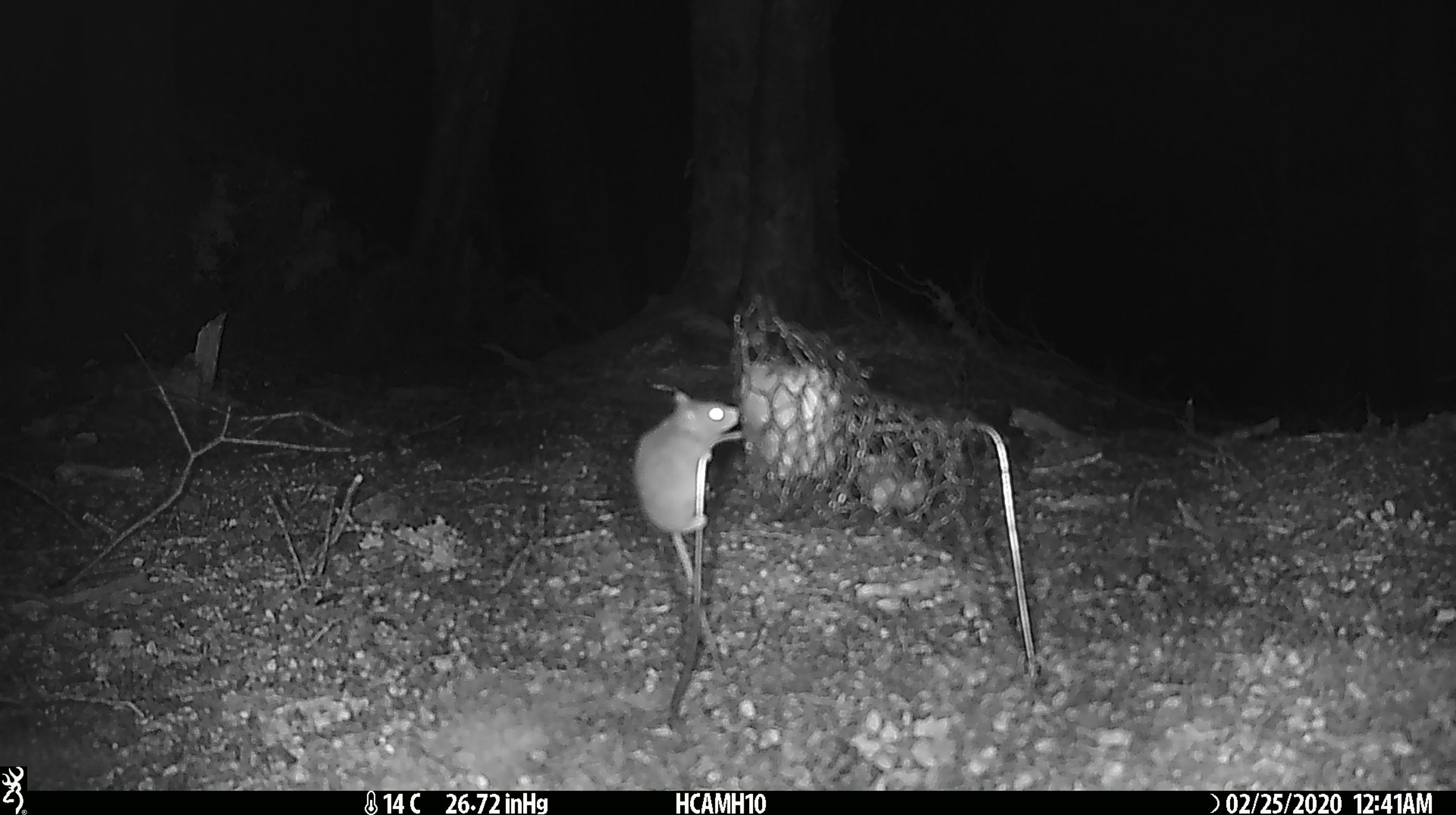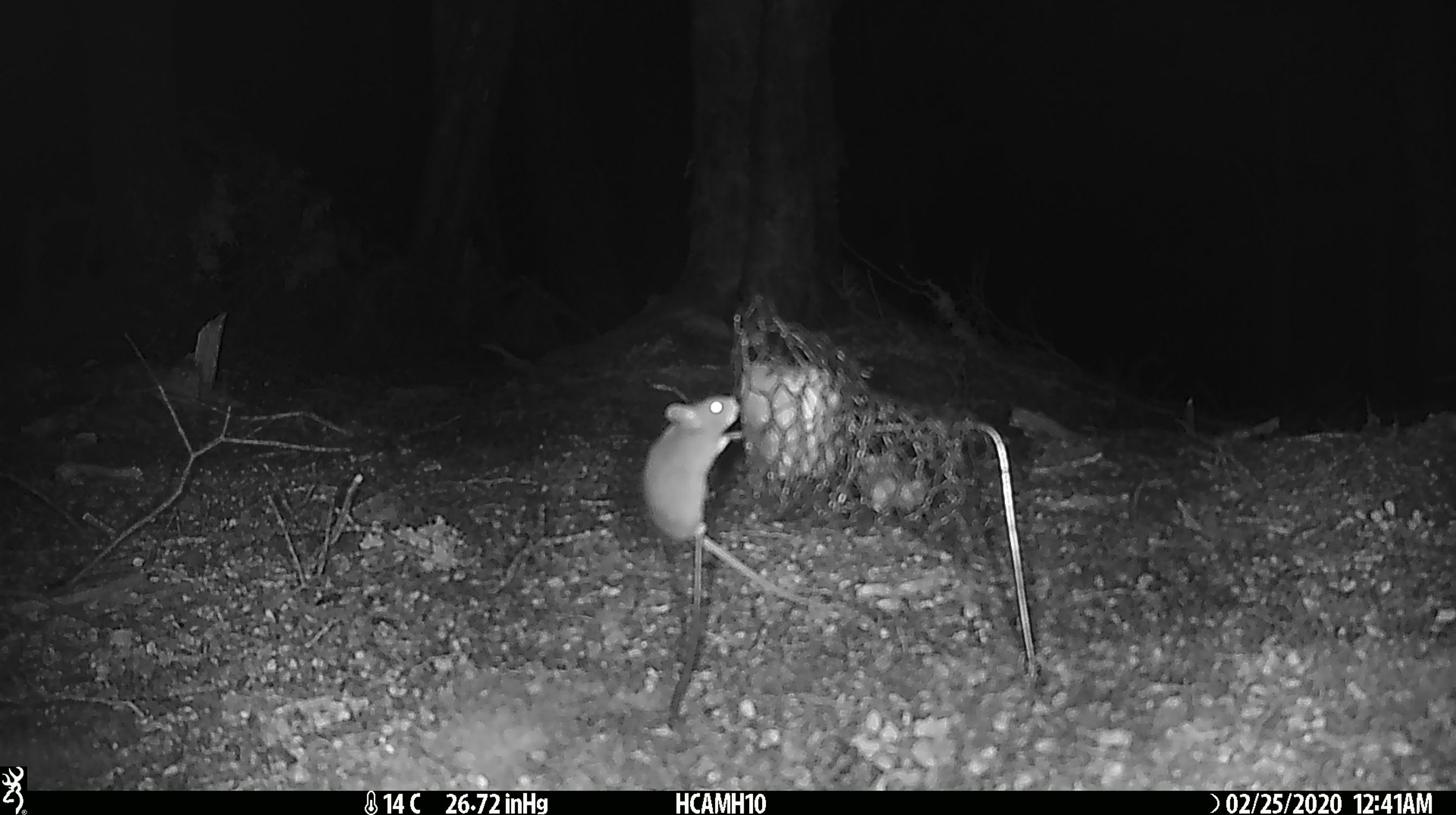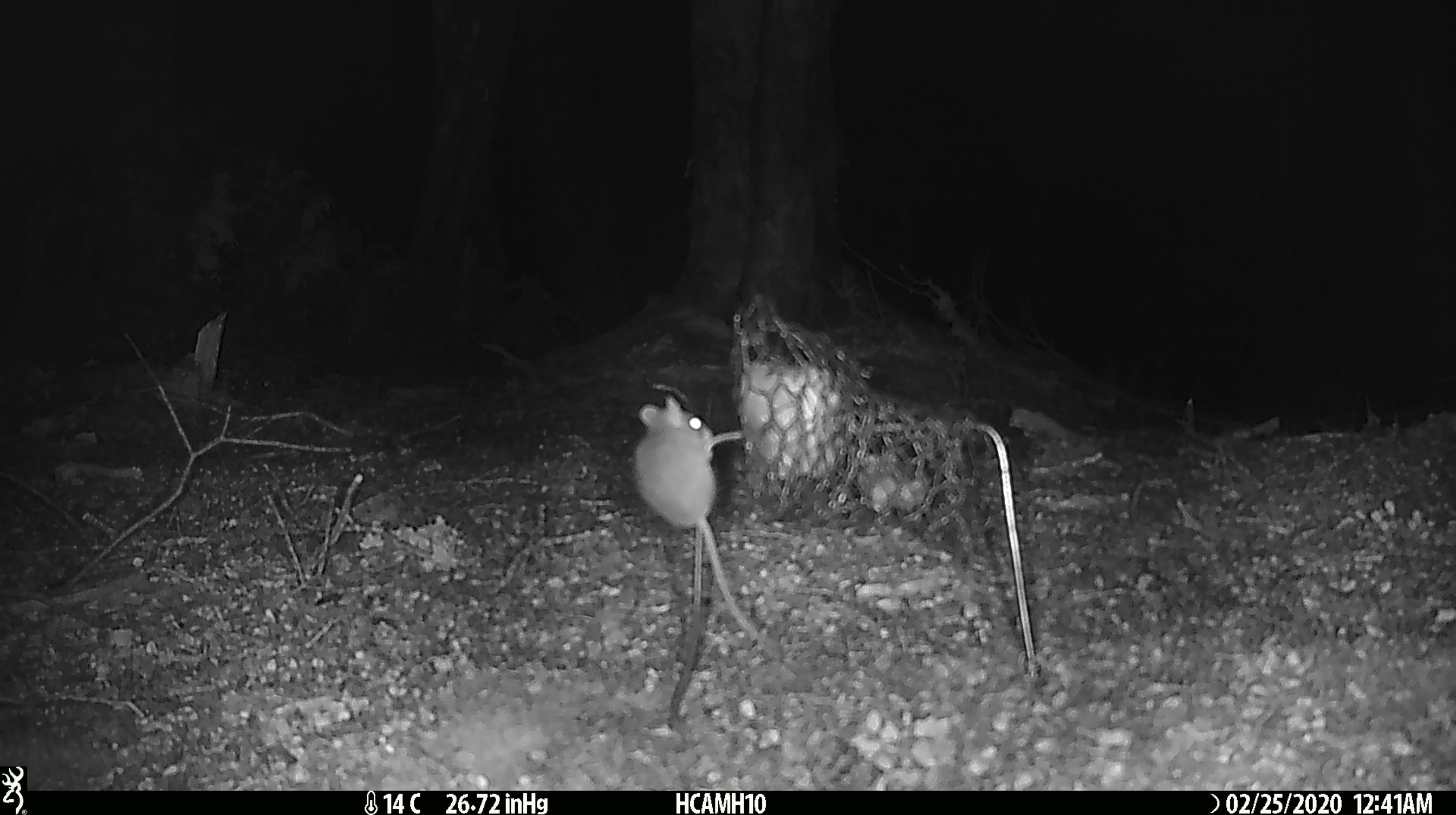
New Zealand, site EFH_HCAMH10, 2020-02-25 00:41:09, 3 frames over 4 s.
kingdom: Animalia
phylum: Chordata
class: Mammalia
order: Rodentia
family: Muridae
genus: Mus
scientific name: Mus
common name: mouse